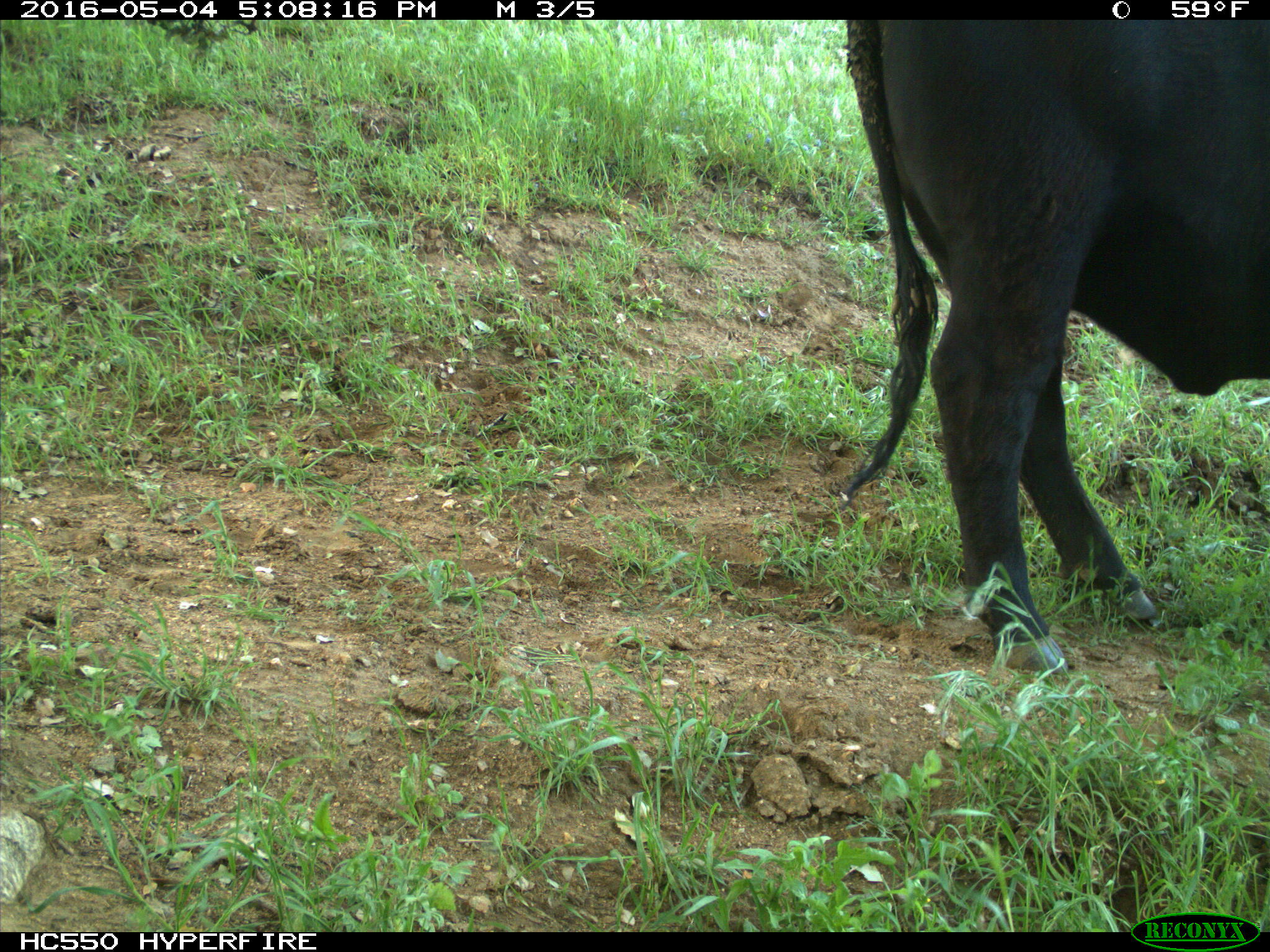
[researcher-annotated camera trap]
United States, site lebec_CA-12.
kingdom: Animalia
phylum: Chordata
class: Mammalia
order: Artiodactyla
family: Bovidae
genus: Bos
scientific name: Bos taurus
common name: domestic cow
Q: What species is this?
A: Bos taurus (domestic cow).